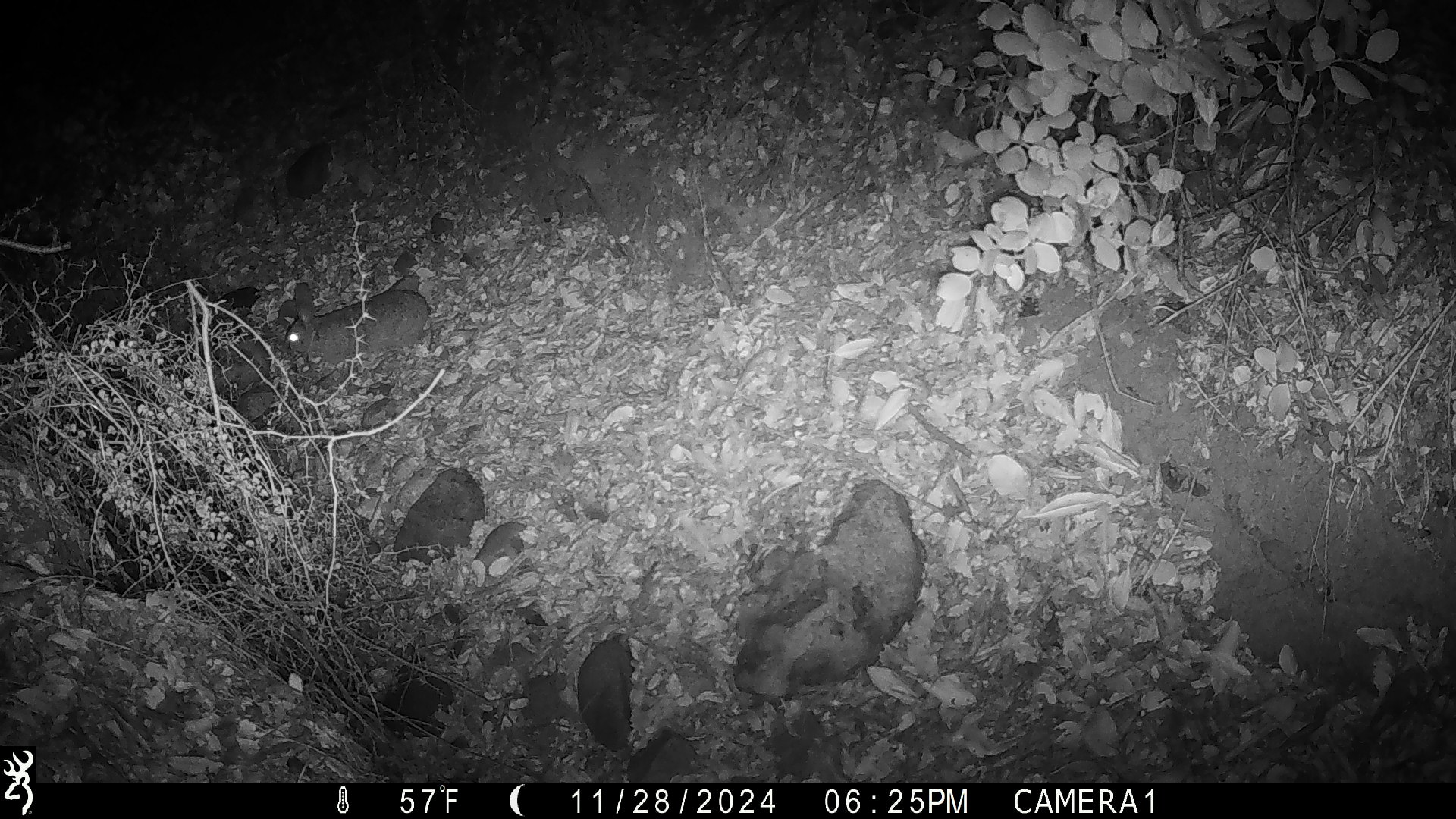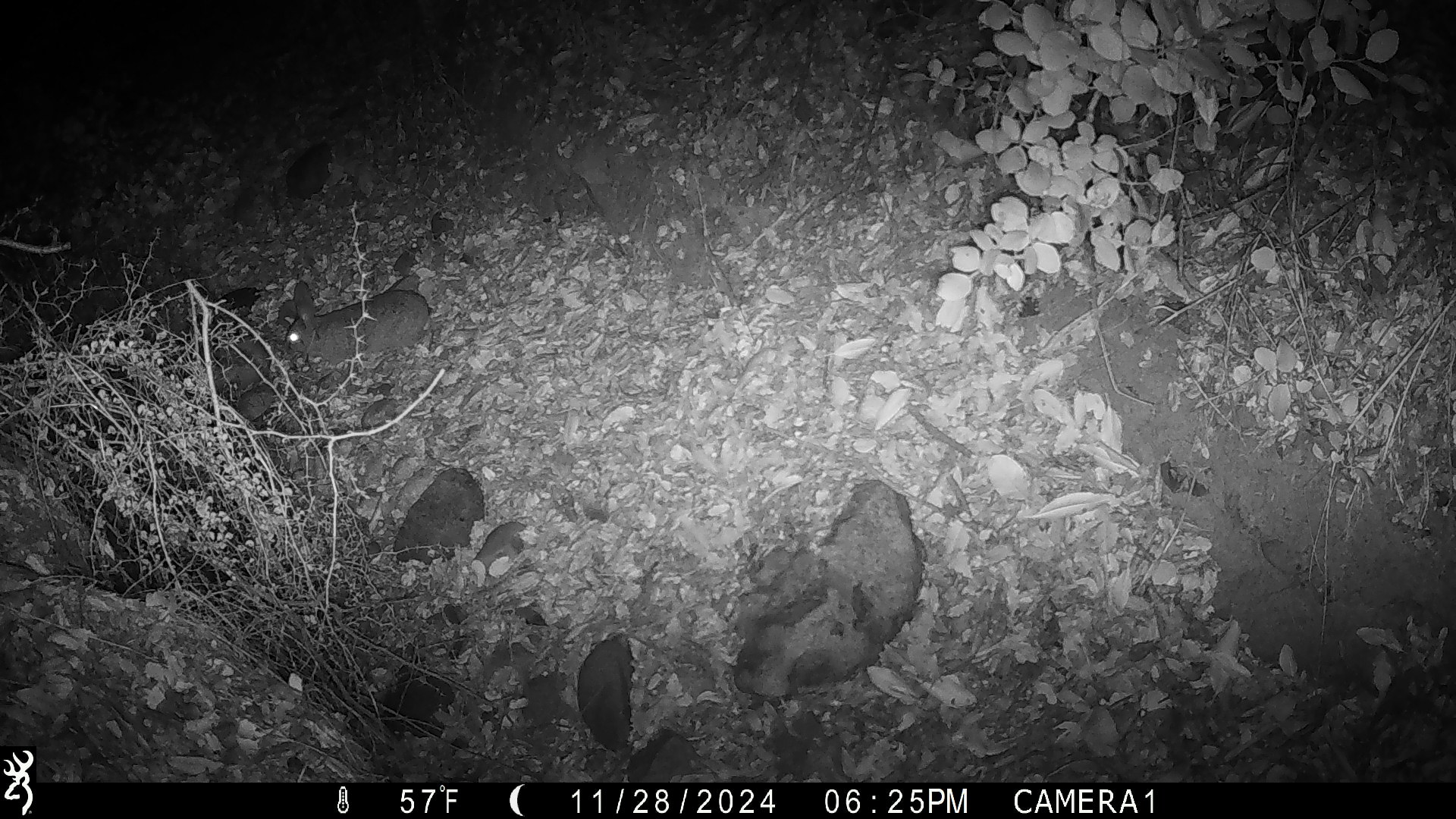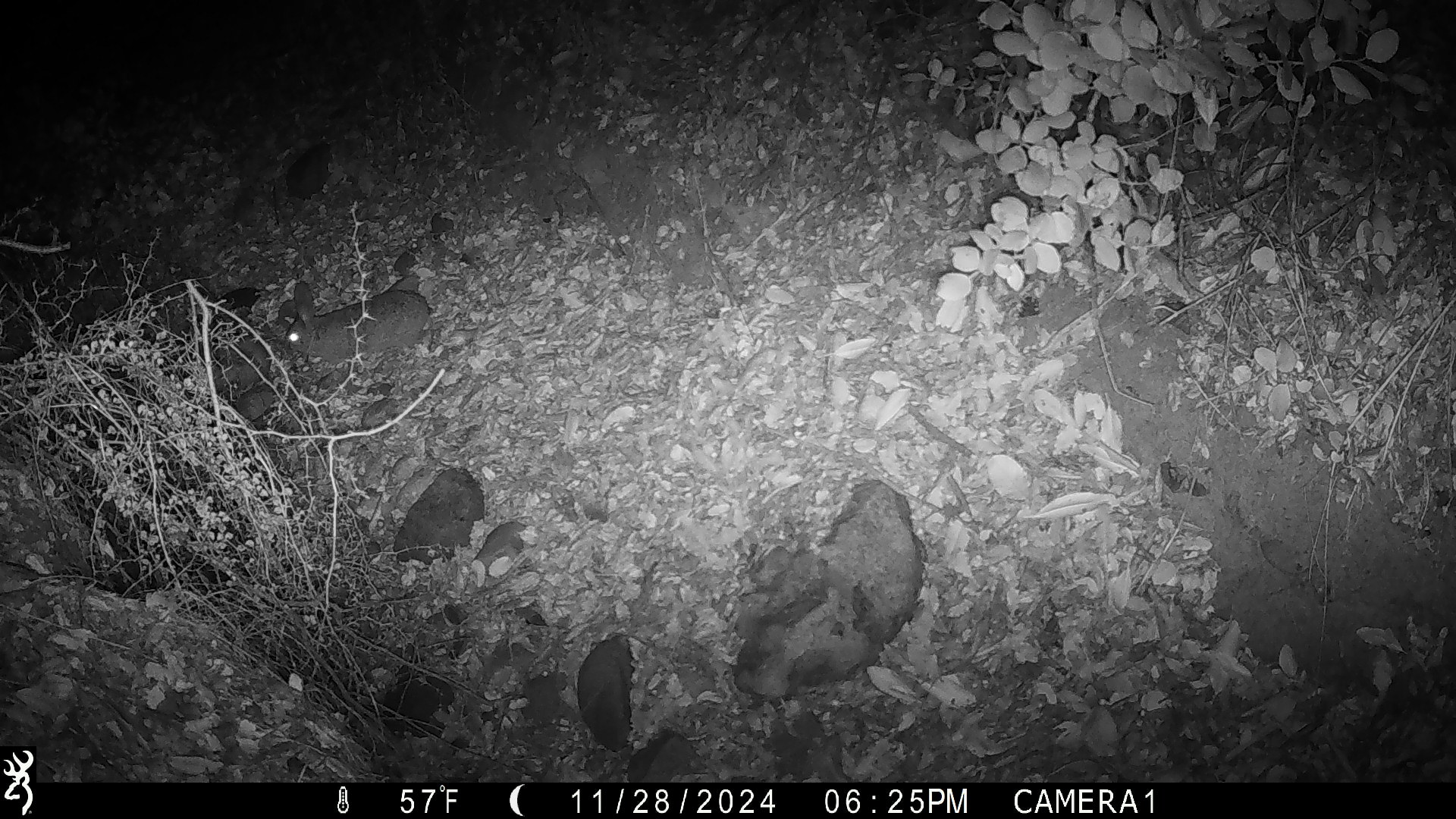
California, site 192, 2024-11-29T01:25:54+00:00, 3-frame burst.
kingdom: Animalia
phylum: Chordata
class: Mammalia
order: Lagomorpha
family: Leporidae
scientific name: Leporidae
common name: rabbit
Rabbit (Leporidae).